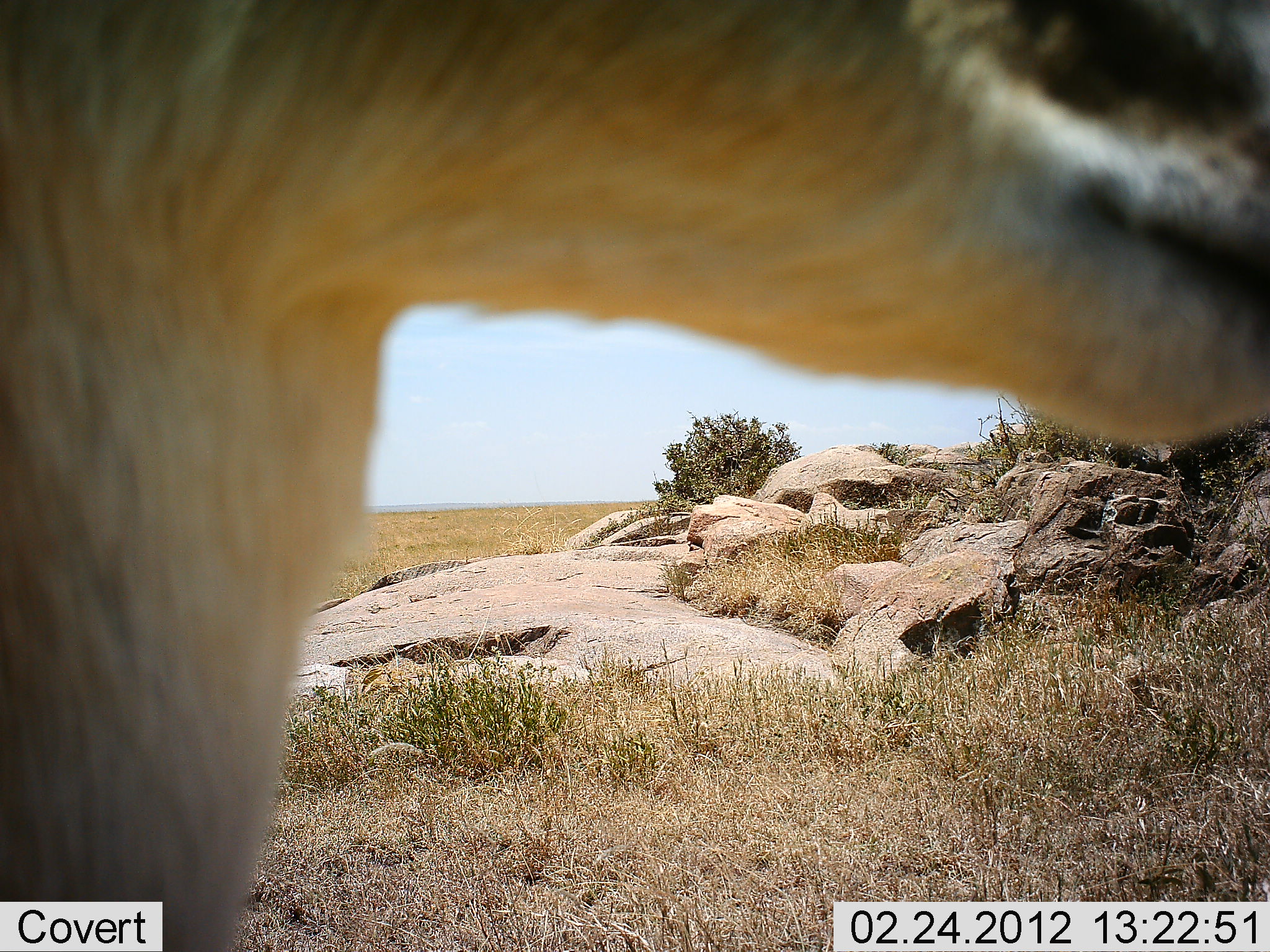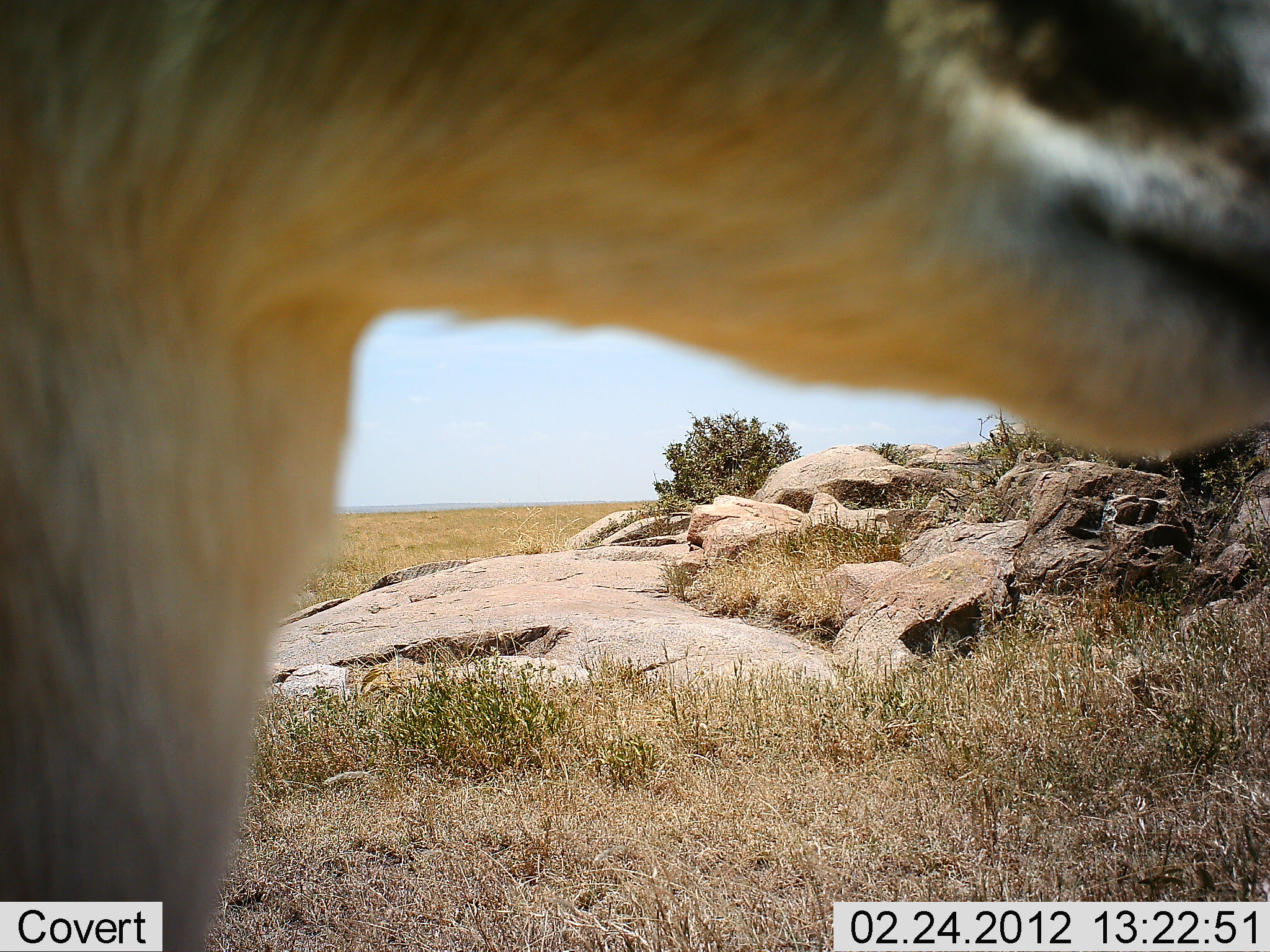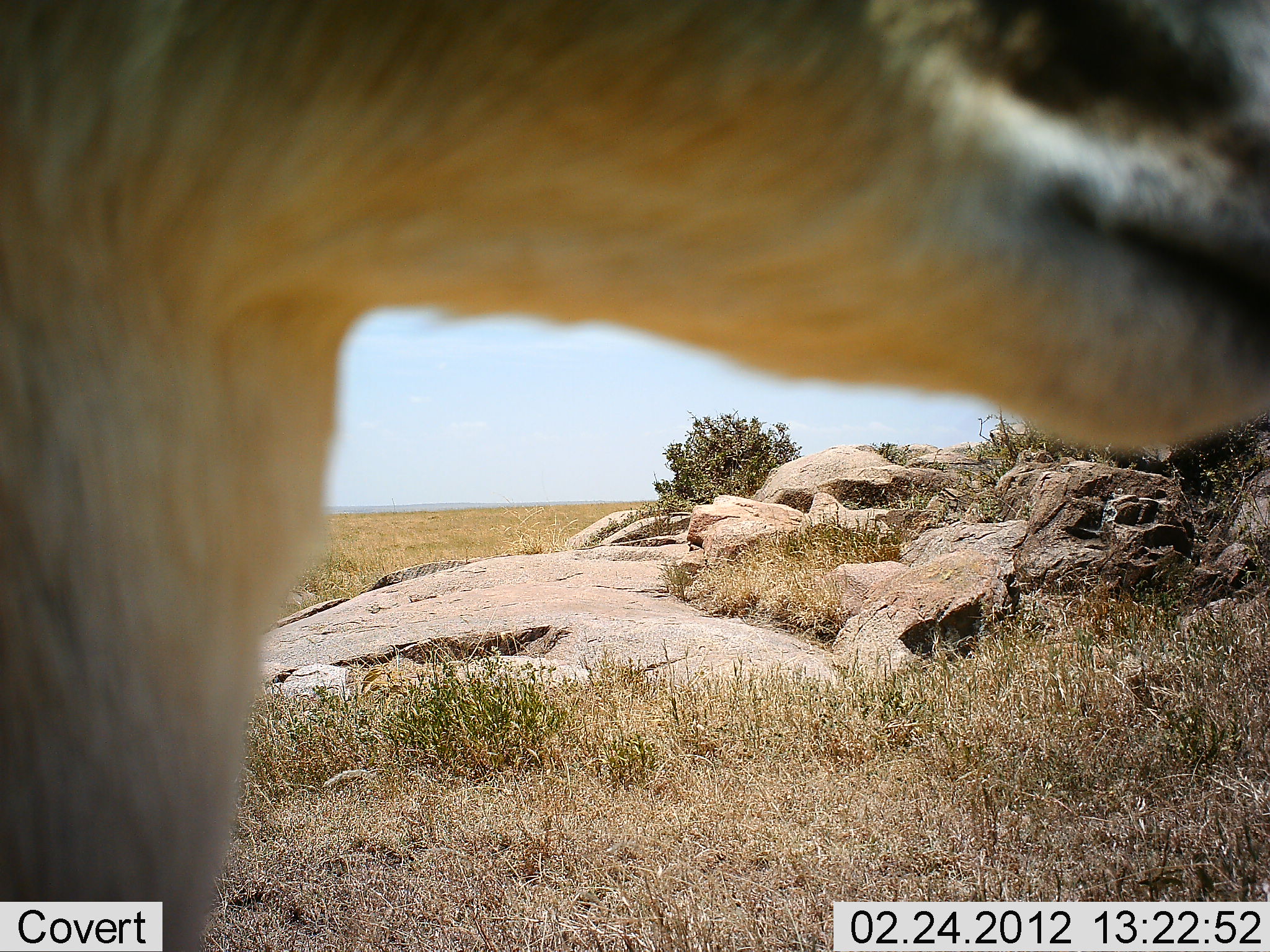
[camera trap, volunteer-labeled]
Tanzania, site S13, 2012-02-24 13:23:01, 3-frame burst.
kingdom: Animalia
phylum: Chordata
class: Mammalia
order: Artiodactyla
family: Bovidae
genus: Eudorcas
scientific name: Eudorcas thomsonii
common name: thomson's gazelle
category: gazellethomsons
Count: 1.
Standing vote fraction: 100%.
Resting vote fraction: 0%.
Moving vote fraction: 0%.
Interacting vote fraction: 0%.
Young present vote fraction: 0%.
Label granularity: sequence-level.